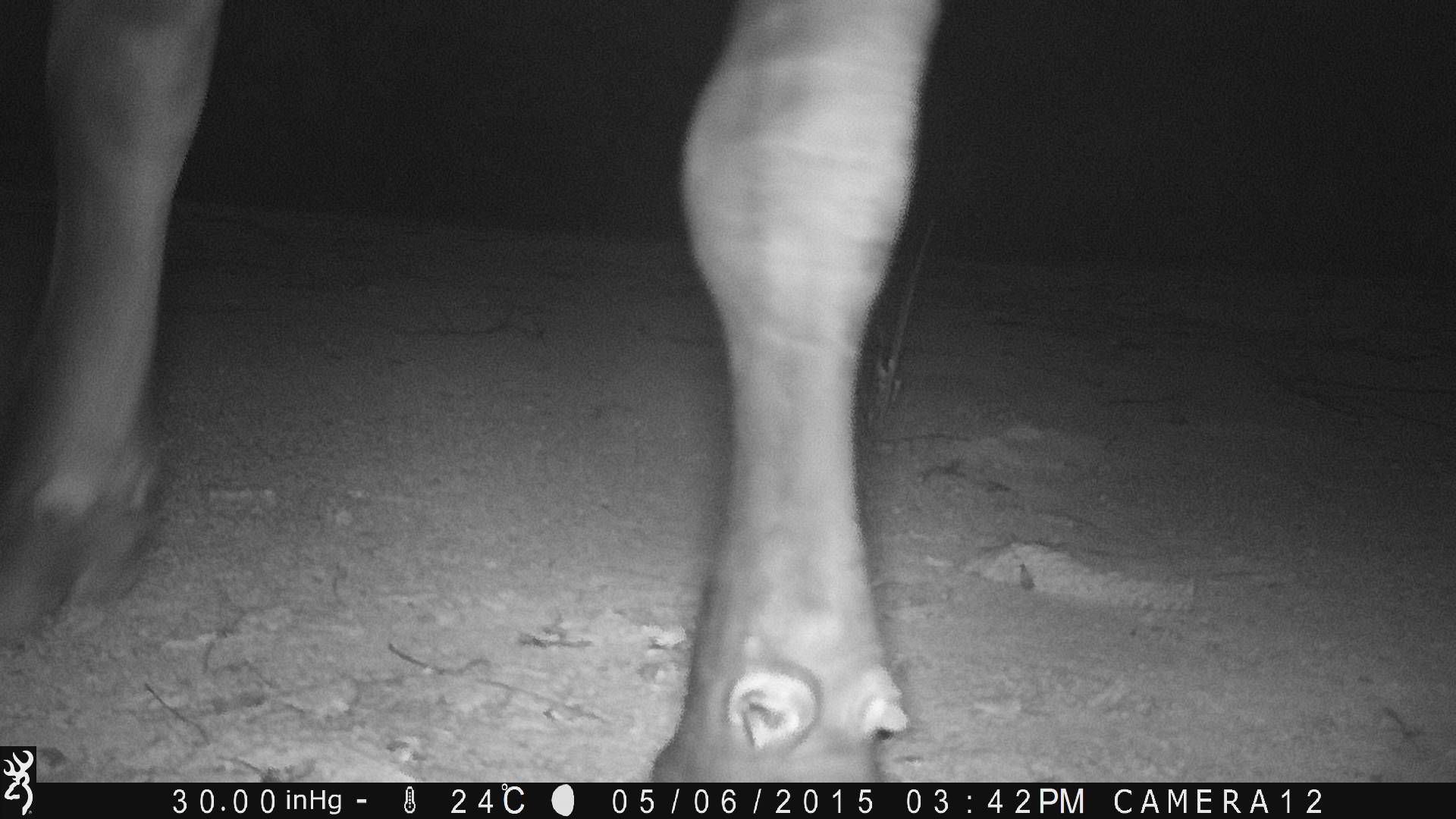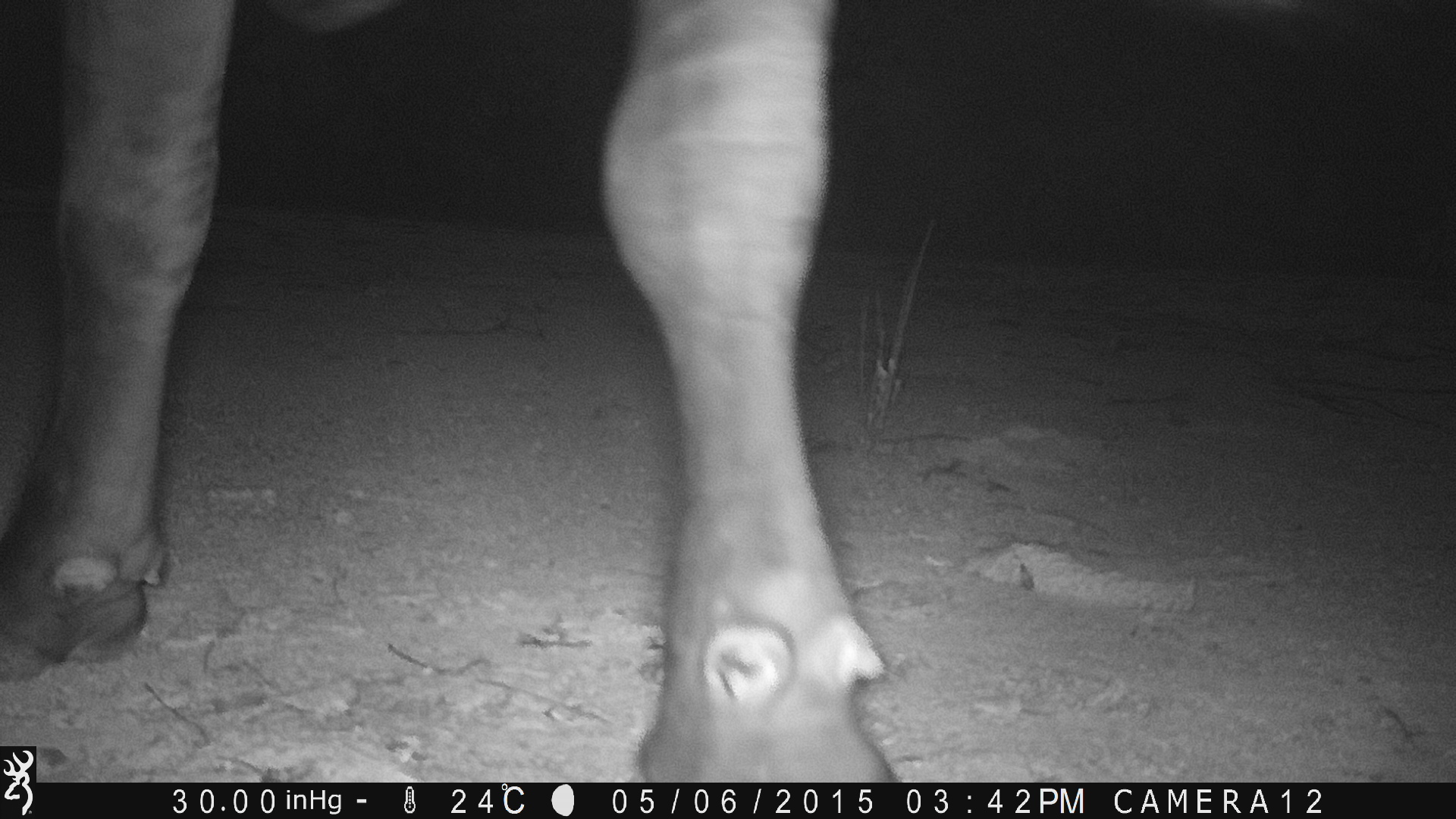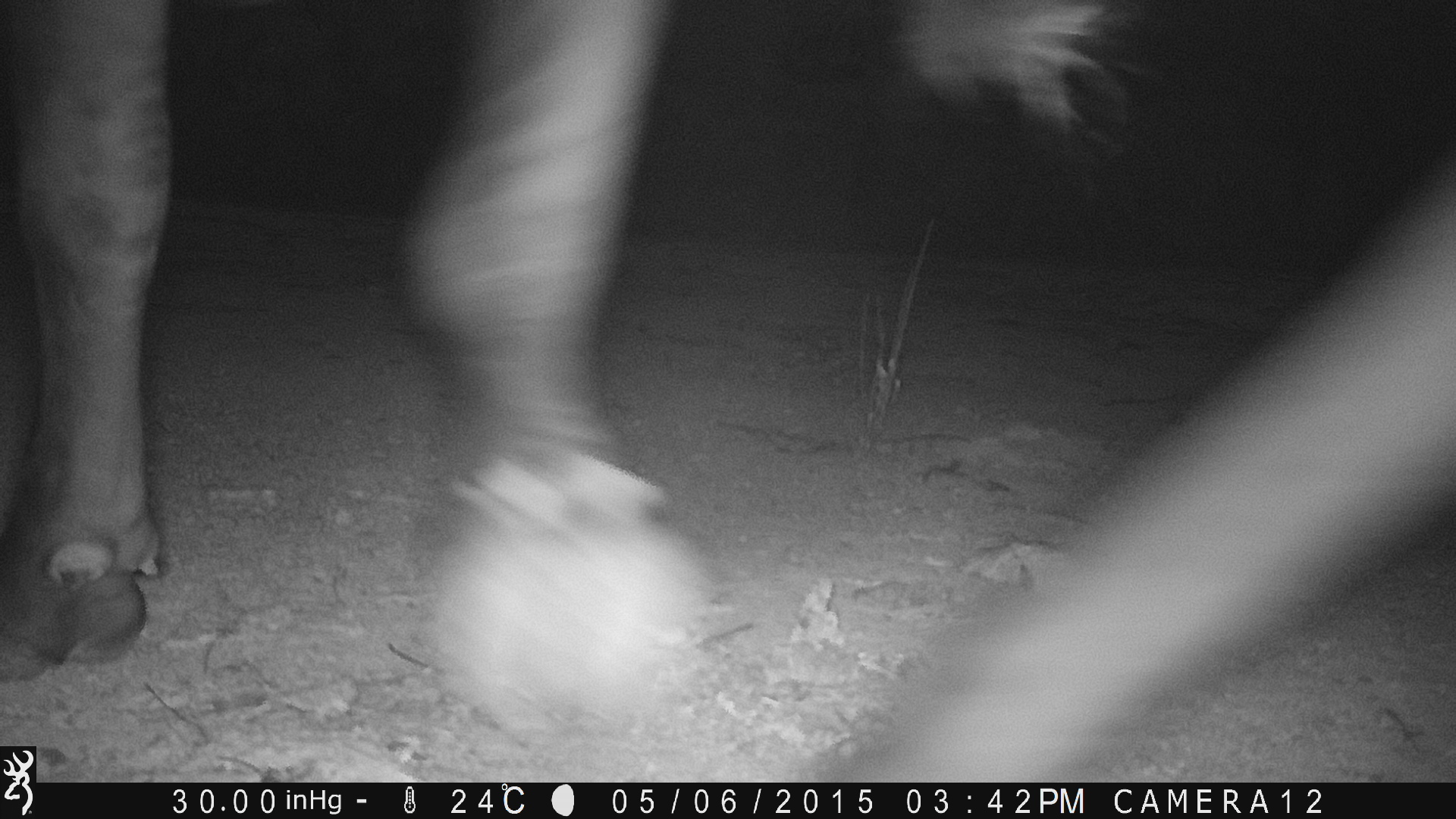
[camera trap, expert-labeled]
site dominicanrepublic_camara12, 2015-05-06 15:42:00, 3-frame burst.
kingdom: Animalia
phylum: Chordata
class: Mammalia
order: Artiodactyla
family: Bovidae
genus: Bos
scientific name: Bos taurus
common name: cattle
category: cow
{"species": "cow (cattle) (Bos taurus)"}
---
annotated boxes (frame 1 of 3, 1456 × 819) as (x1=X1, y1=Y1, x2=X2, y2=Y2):
cow: (x1=636, y1=2, x2=943, y2=776); (x1=0, y1=0, x2=240, y2=624)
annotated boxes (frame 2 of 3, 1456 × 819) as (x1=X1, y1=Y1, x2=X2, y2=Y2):
cow: (x1=14, y1=0, x2=891, y2=762)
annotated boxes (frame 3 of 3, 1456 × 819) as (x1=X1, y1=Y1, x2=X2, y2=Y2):
cow: (x1=0, y1=0, x2=741, y2=733)